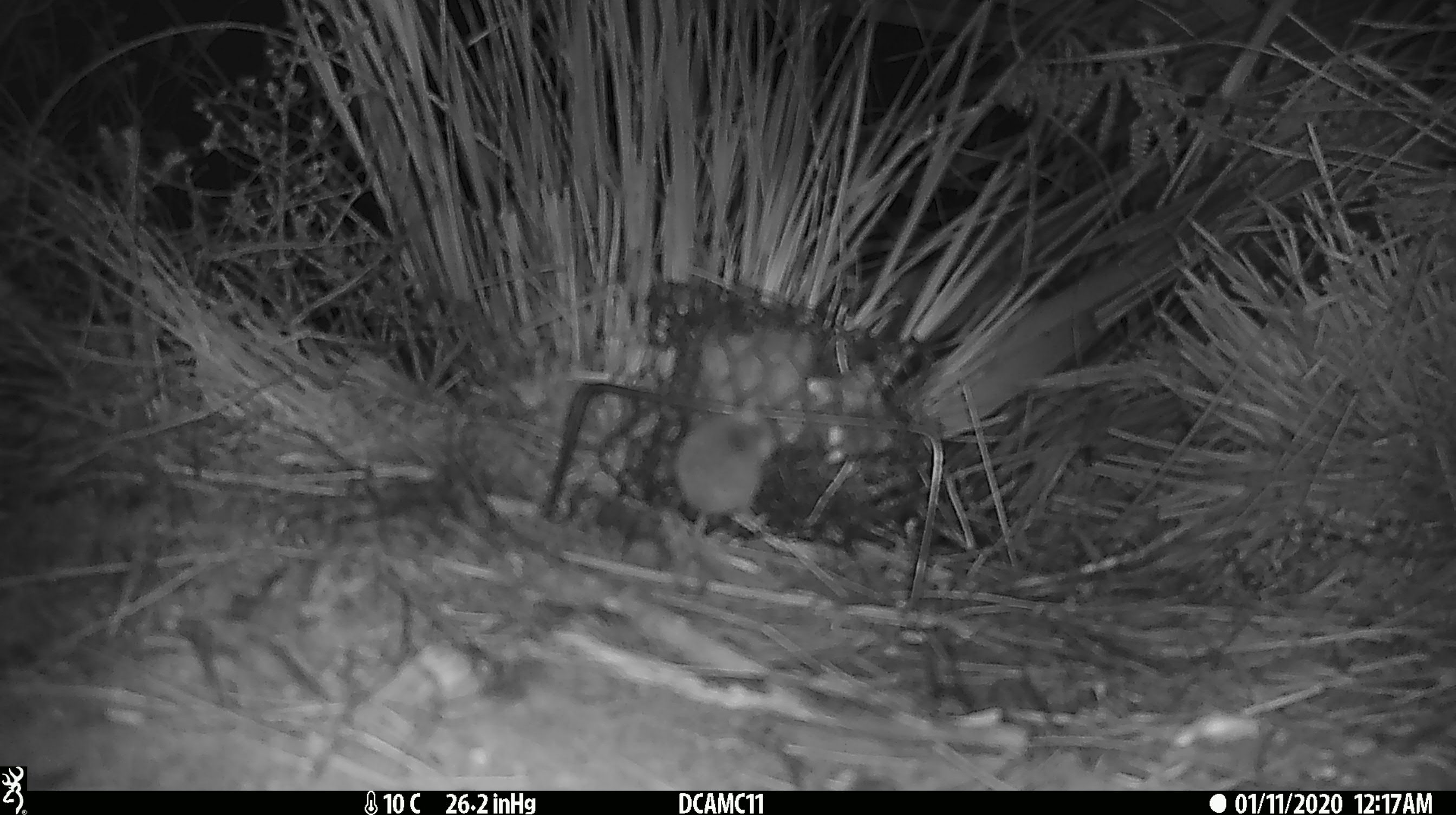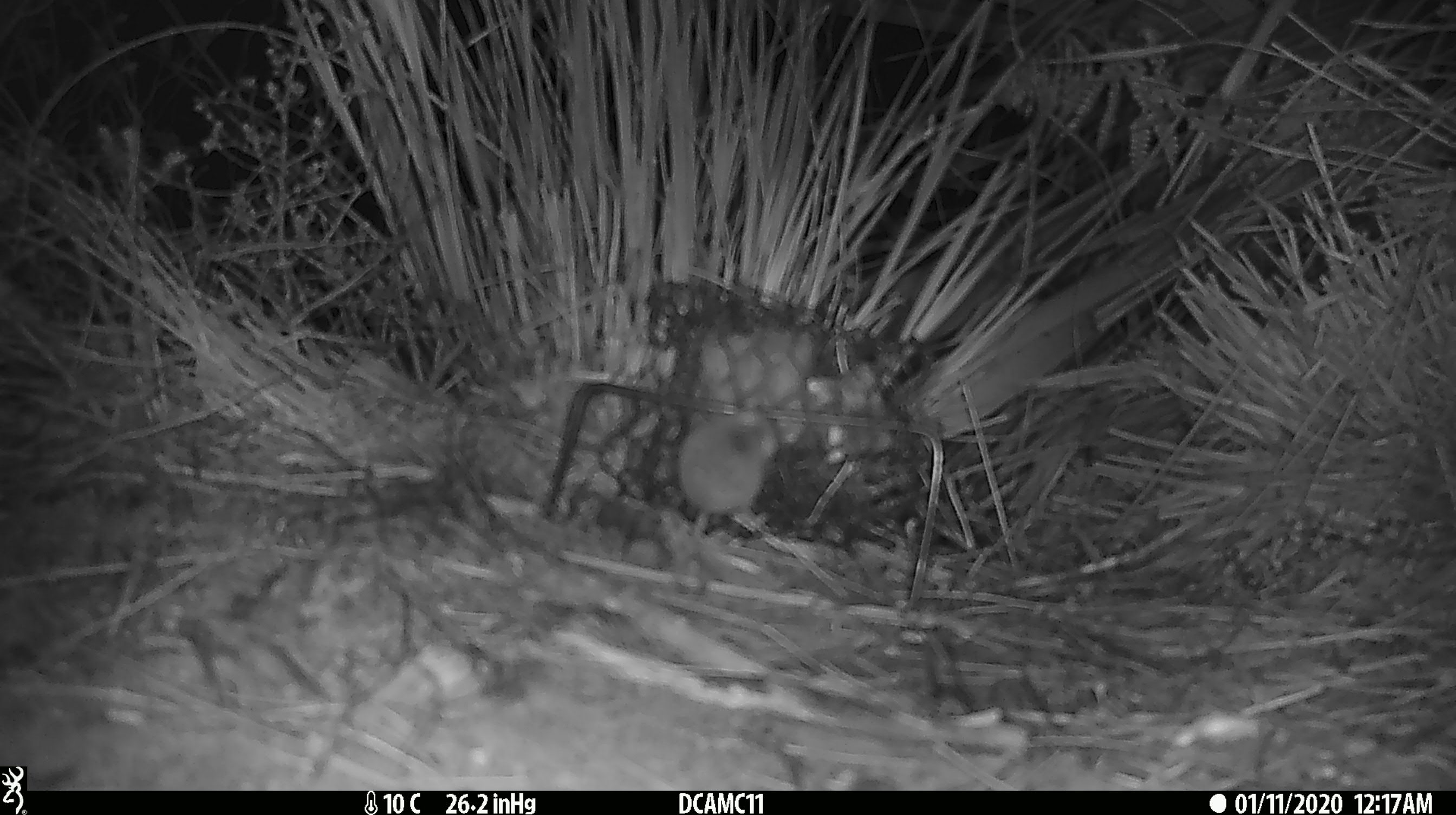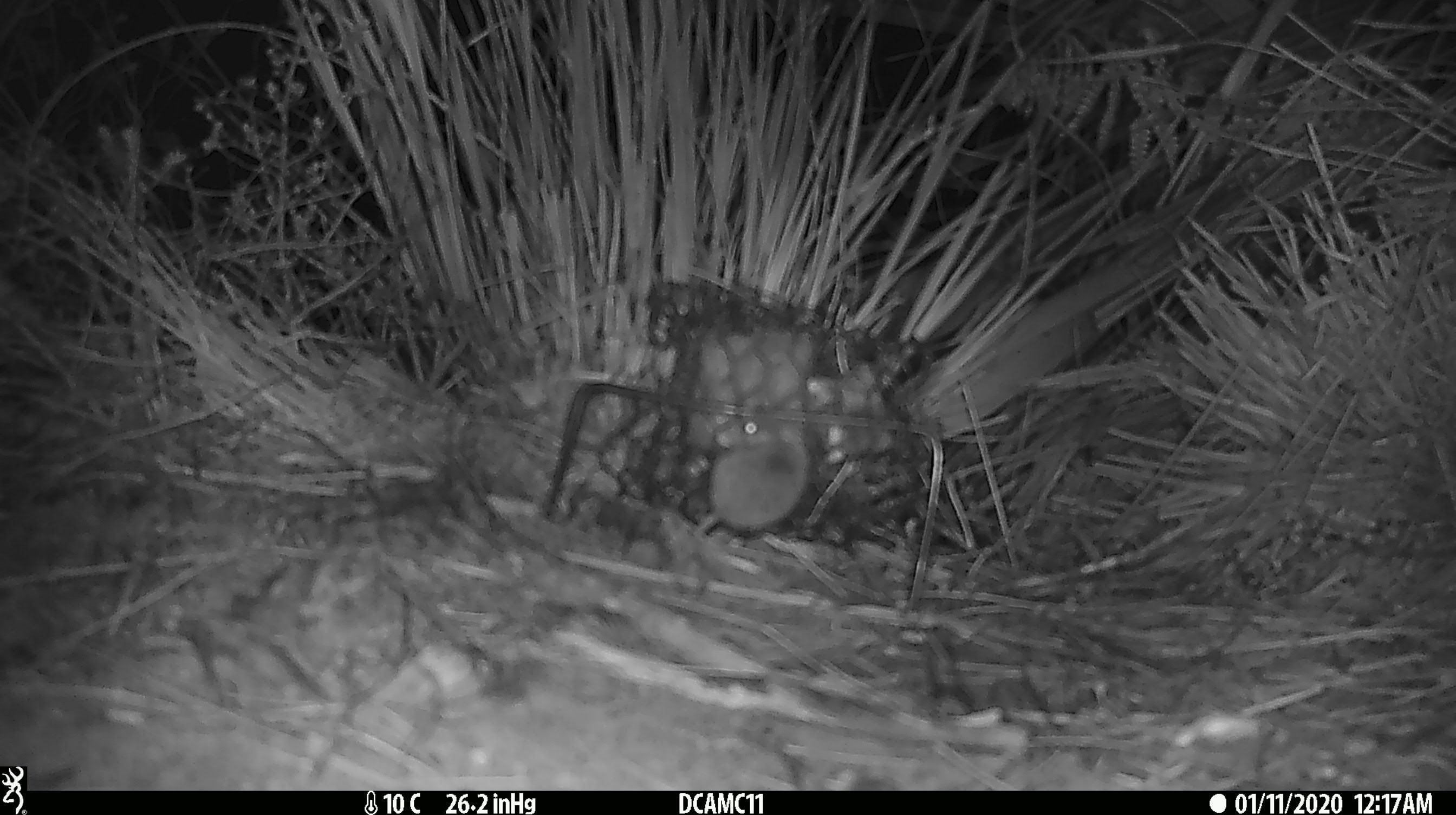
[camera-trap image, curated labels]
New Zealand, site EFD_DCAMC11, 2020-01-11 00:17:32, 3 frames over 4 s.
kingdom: Animalia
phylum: Chordata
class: Mammalia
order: Rodentia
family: Muridae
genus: Mus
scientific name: Mus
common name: mouse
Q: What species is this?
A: Mouse (Mus).